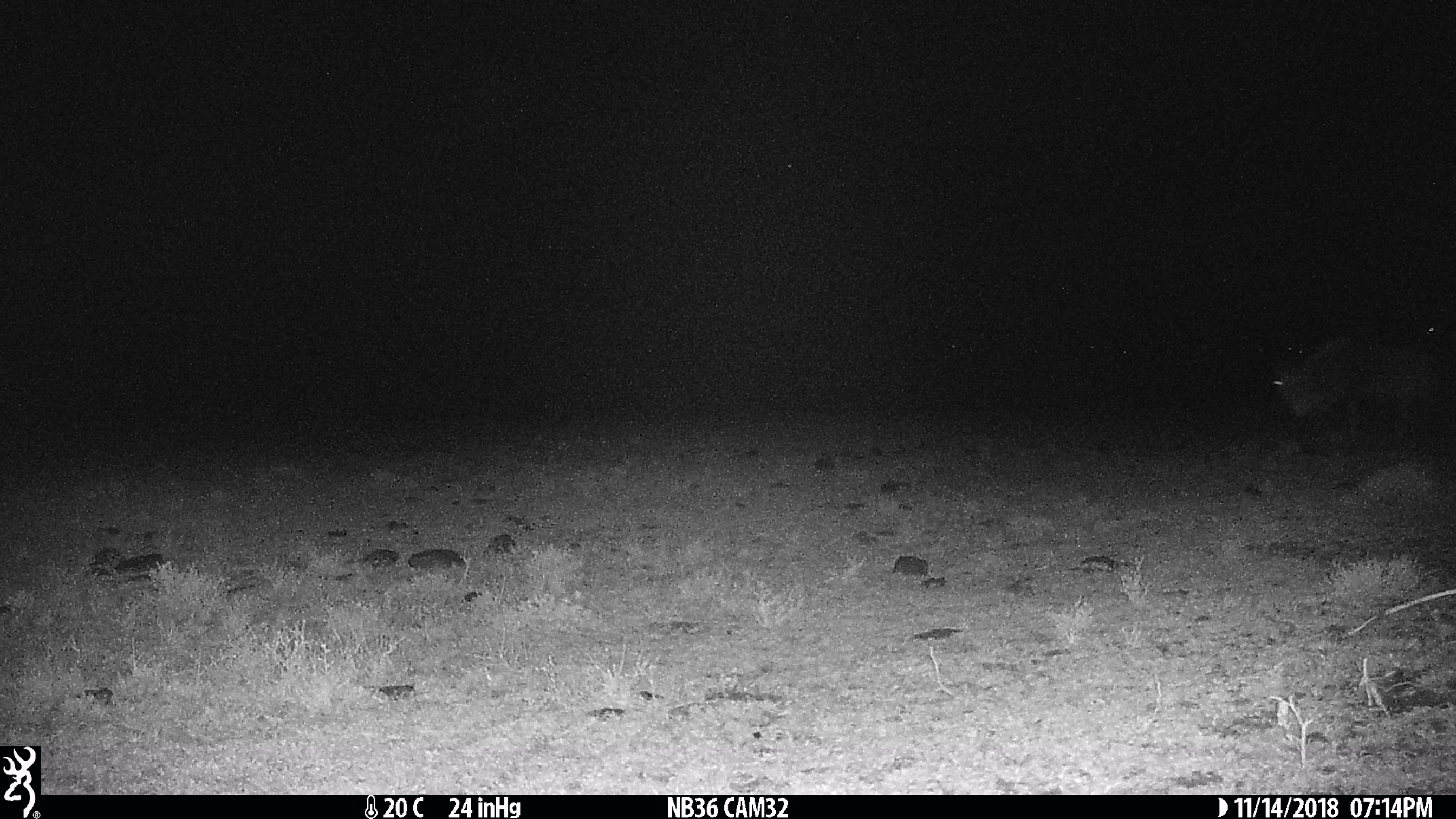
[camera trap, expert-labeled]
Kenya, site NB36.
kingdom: Animalia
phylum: Chordata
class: Mammalia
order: Artiodactyla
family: Bovidae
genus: Connochaetes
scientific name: Connochaetes taurinus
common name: blue wildebeest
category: wildebeest